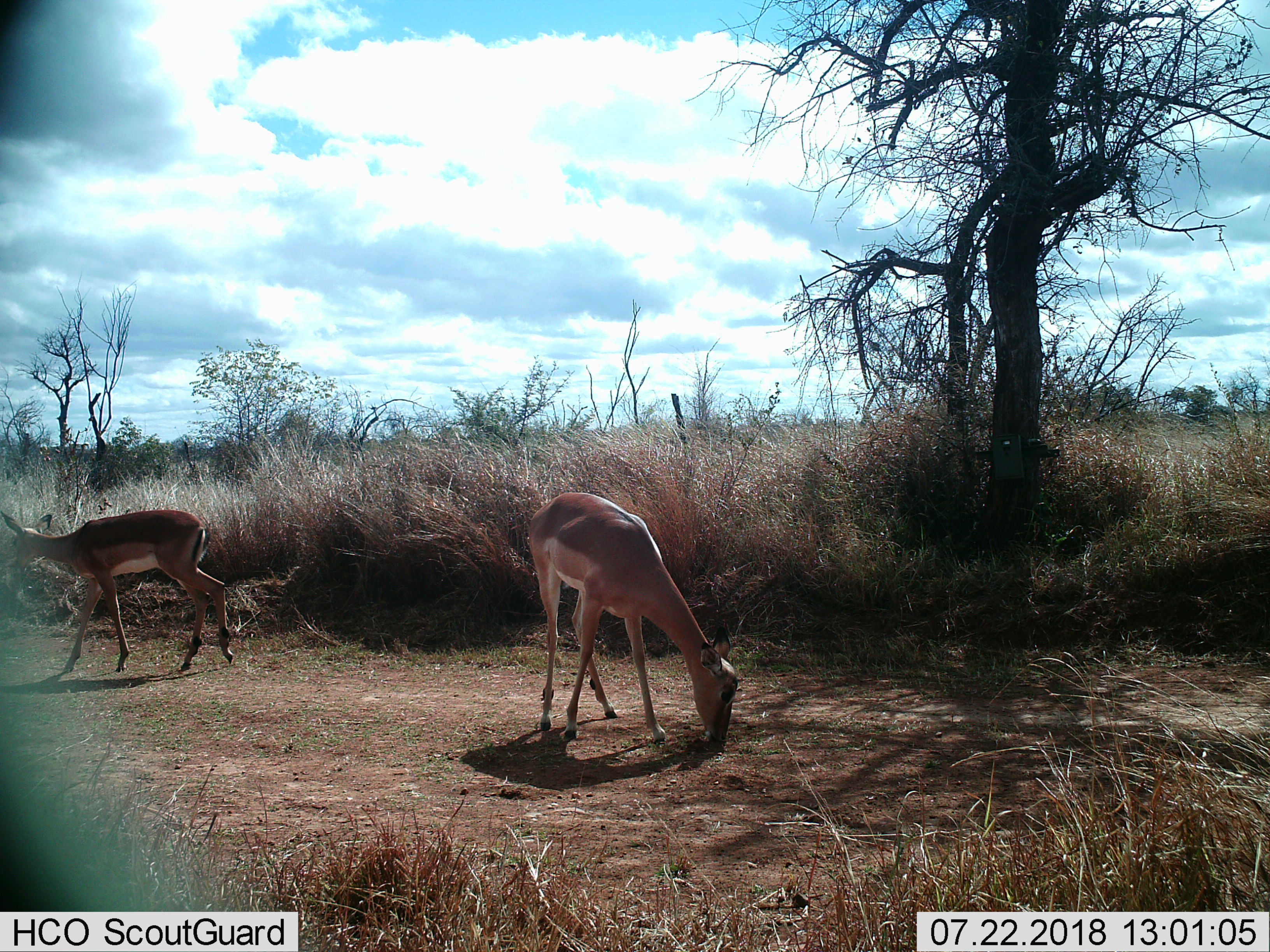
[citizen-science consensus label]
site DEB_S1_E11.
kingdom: Animalia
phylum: Chordata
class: Mammalia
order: Artiodactyla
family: Bovidae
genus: Aepyceros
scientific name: Aepyceros melampus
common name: impala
Impala (Aepyceros melampus), count 2. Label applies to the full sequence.